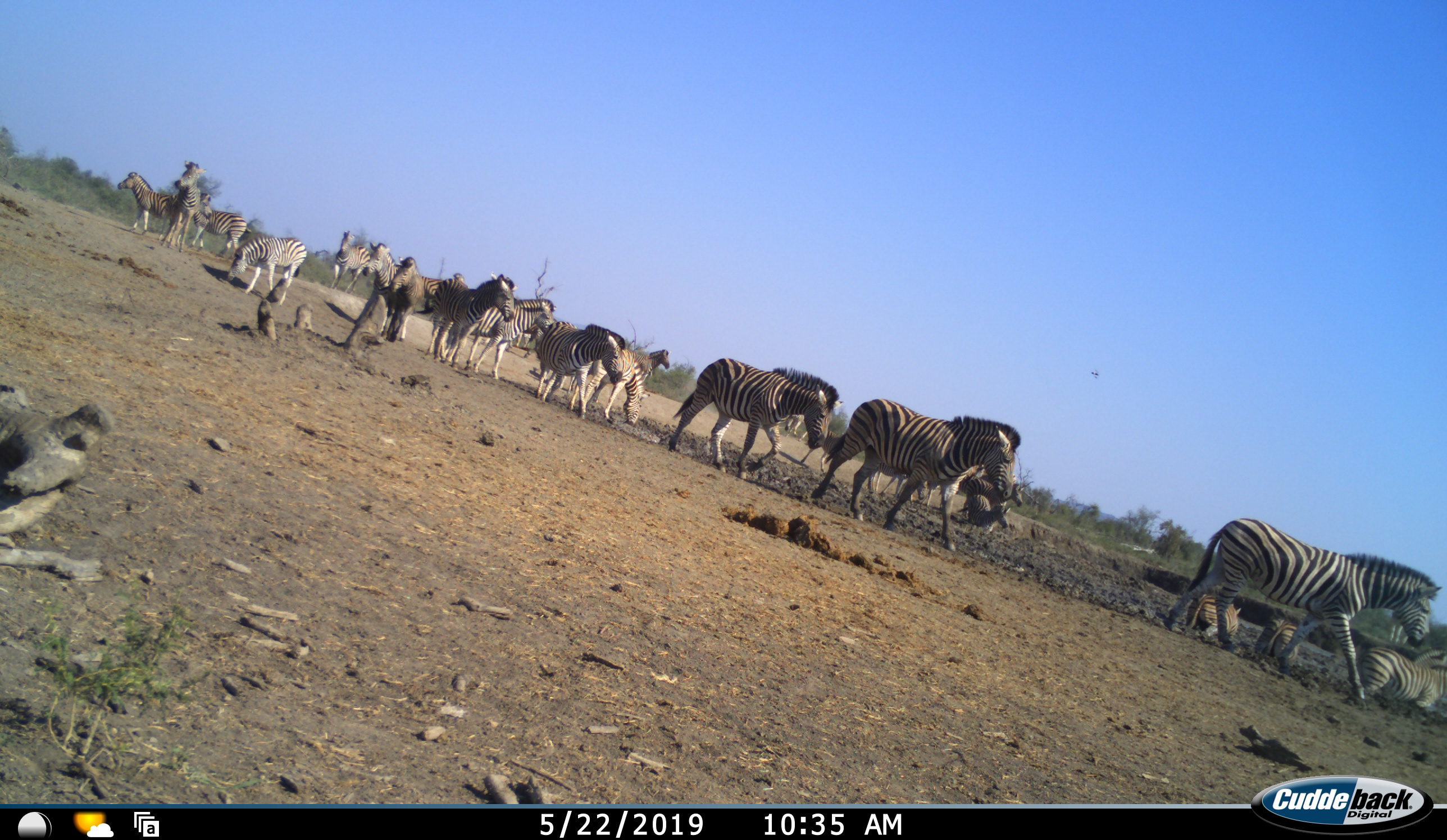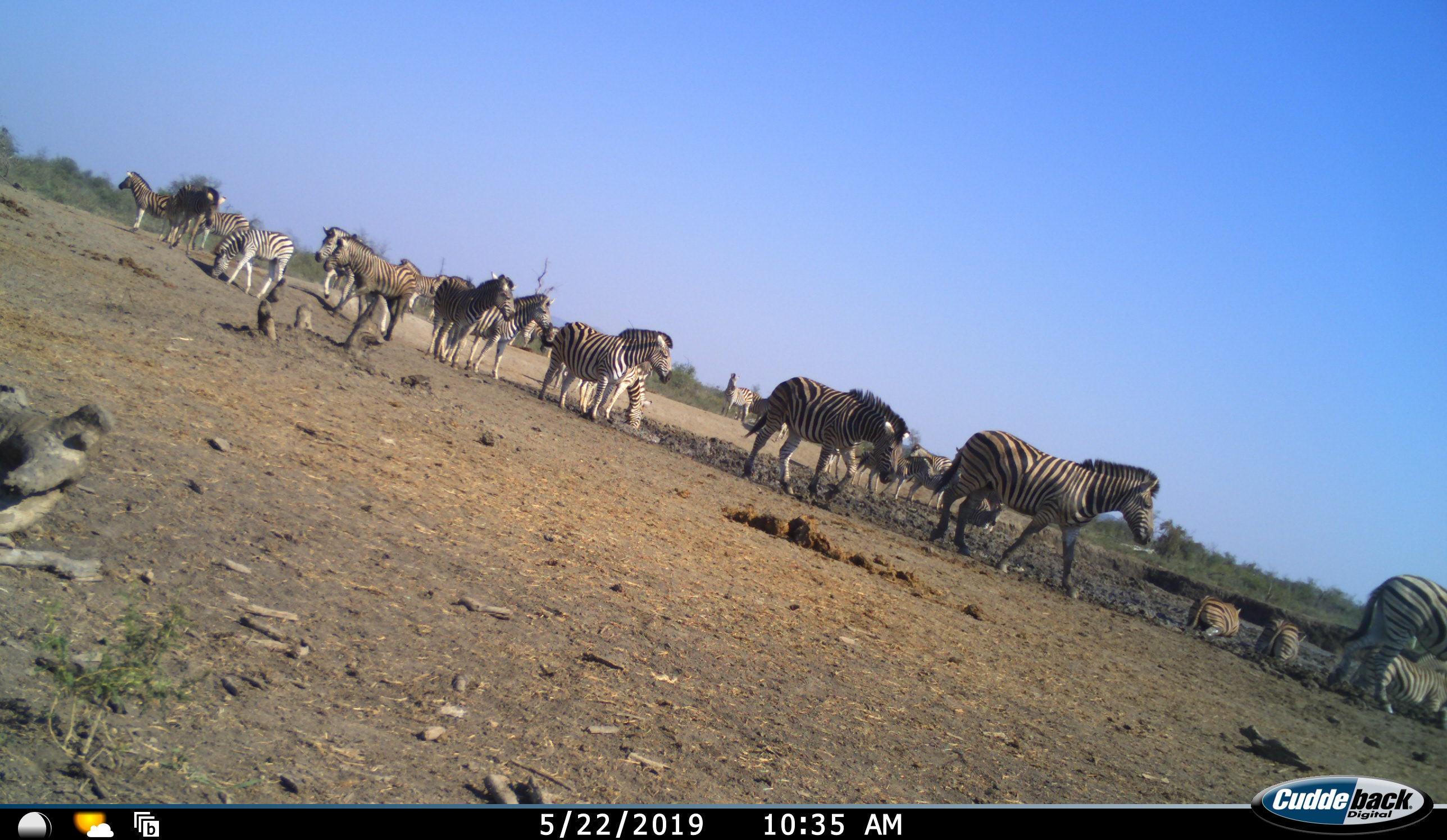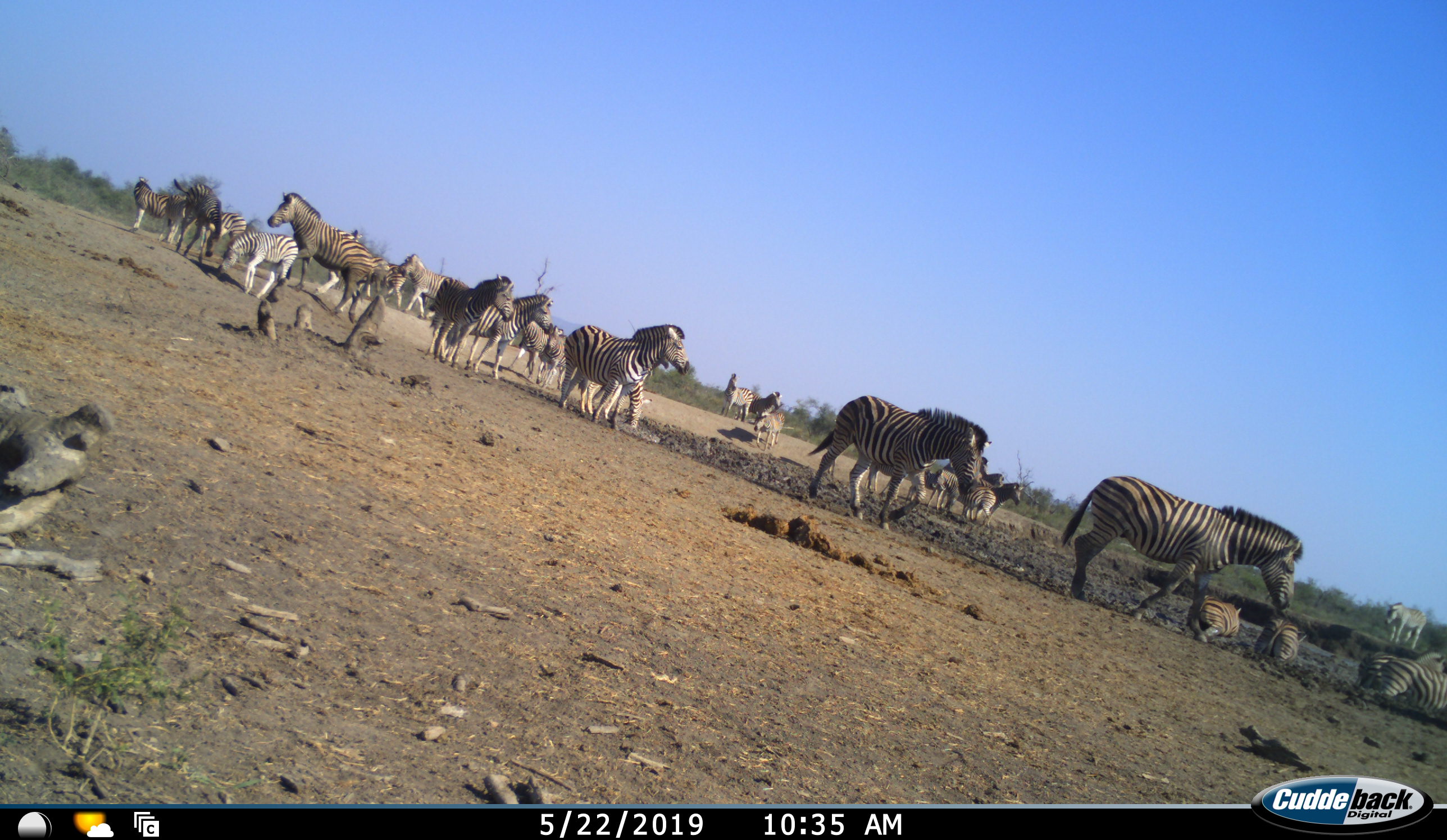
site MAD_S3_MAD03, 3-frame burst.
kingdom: Animalia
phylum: Chordata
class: Mammalia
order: Perissodactyla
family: Equidae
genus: Equus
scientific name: Equus quagga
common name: plains zebra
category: zebraplains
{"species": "zebraplains (plains zebra) (Equus quagga)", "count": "11-50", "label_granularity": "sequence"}